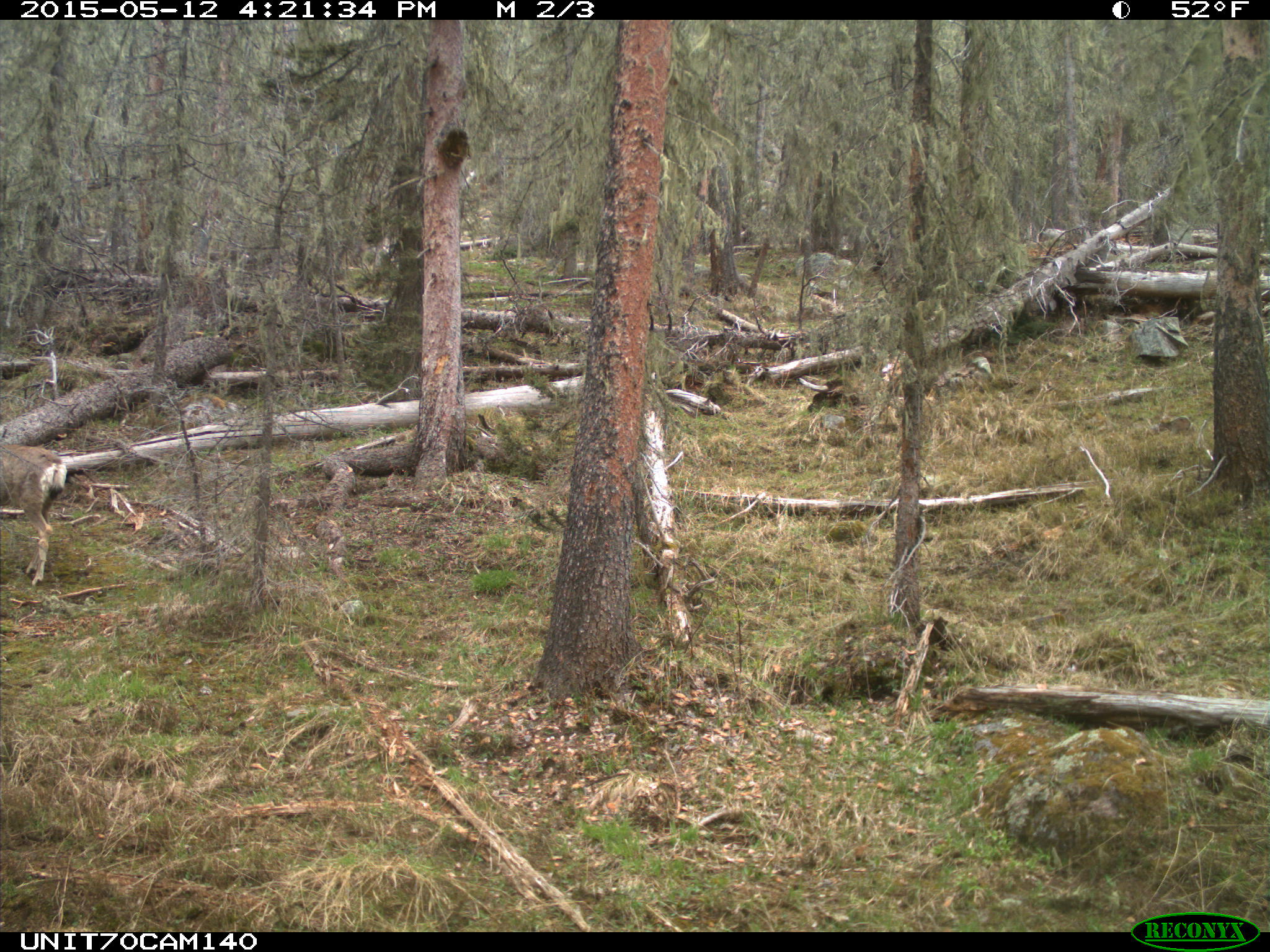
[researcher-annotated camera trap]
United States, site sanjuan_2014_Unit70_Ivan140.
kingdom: Animalia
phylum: Chordata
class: Mammalia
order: Artiodactyla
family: Cervidae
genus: Odocoileus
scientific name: Odocoileus hemionus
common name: mule deer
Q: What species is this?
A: Odocoileus hemionus (mule deer).